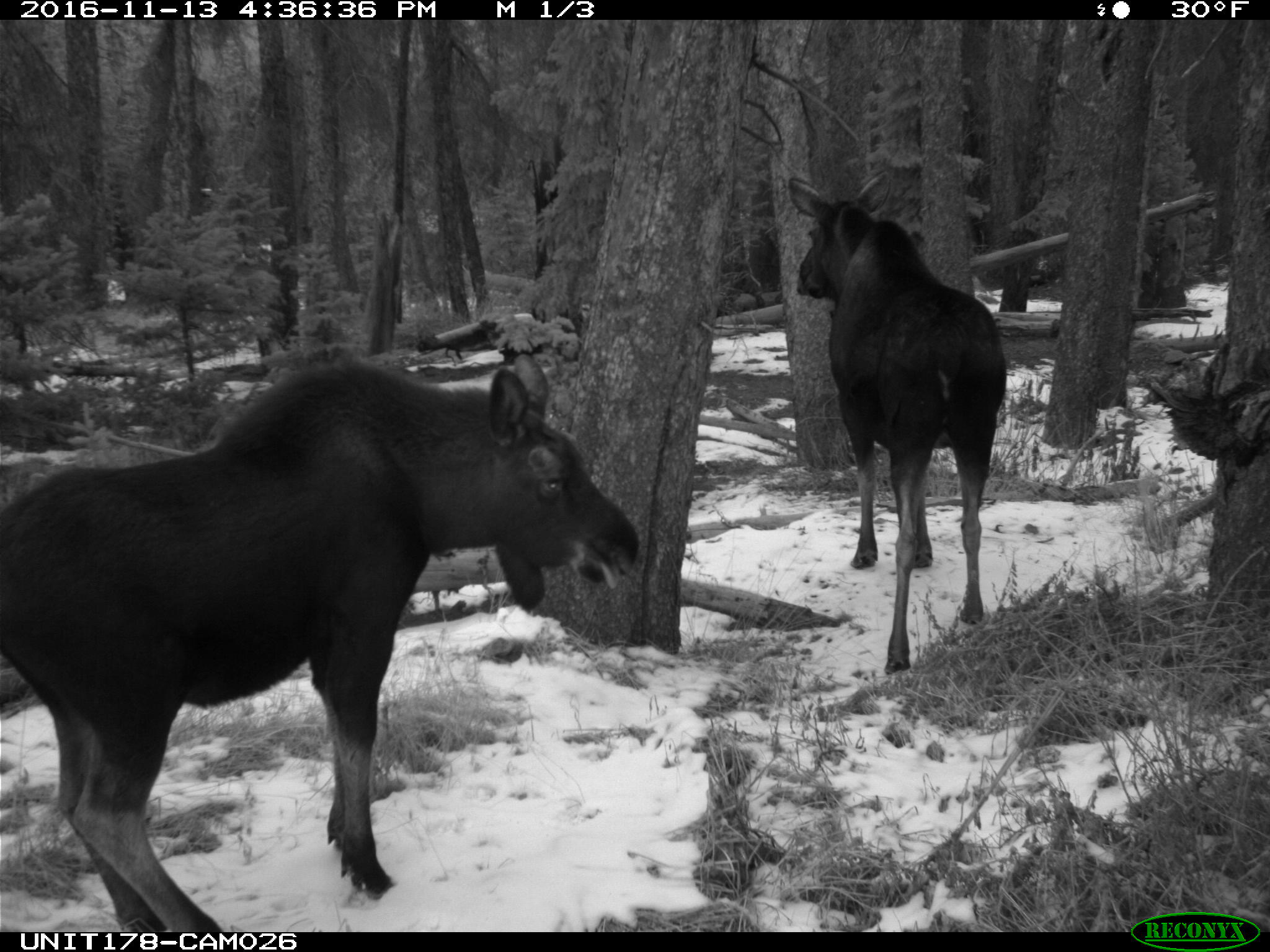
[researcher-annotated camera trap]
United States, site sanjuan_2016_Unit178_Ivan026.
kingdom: Animalia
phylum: Chordata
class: Mammalia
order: Artiodactyla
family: Cervidae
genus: Alces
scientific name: Alces alces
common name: moose